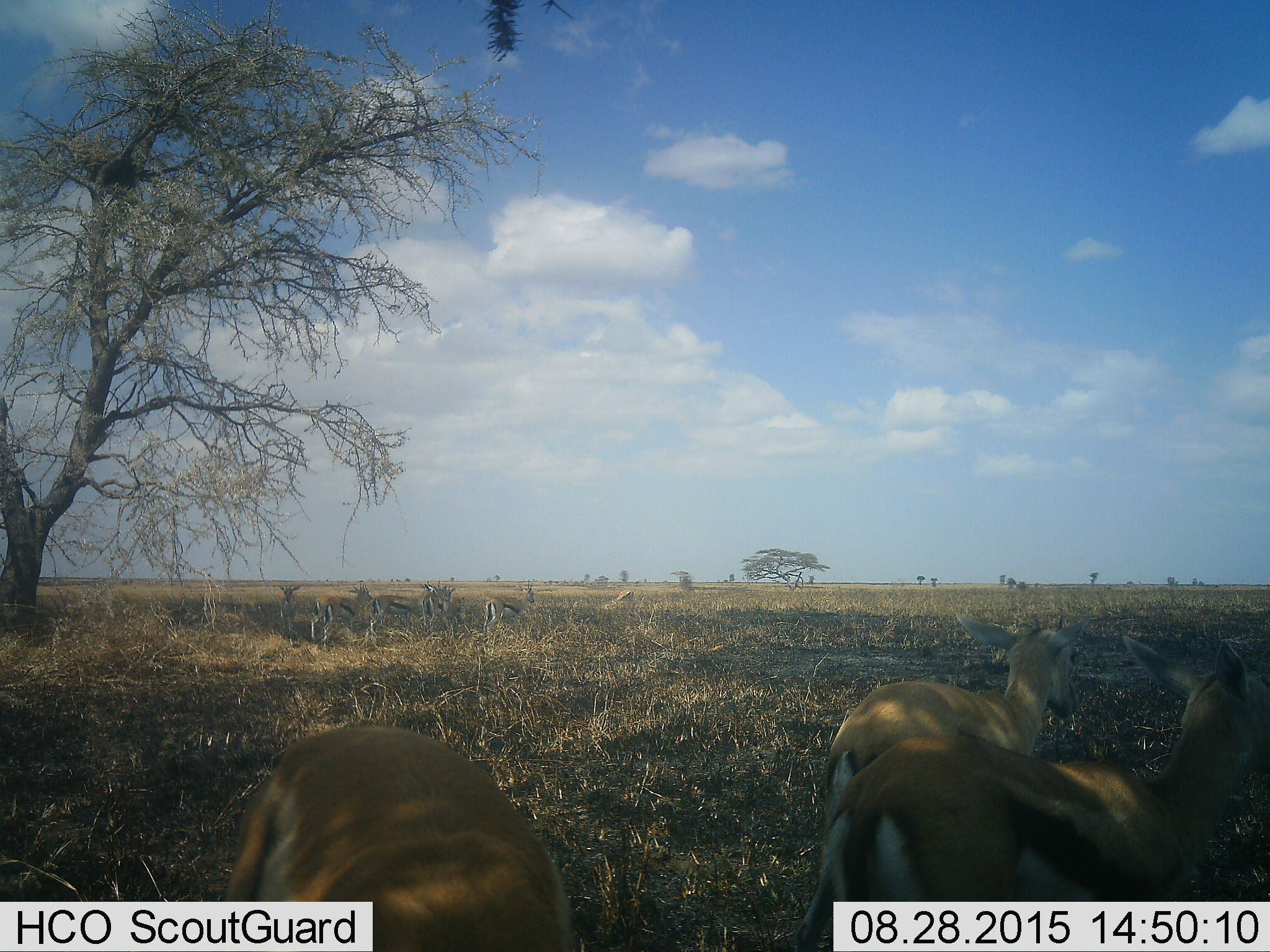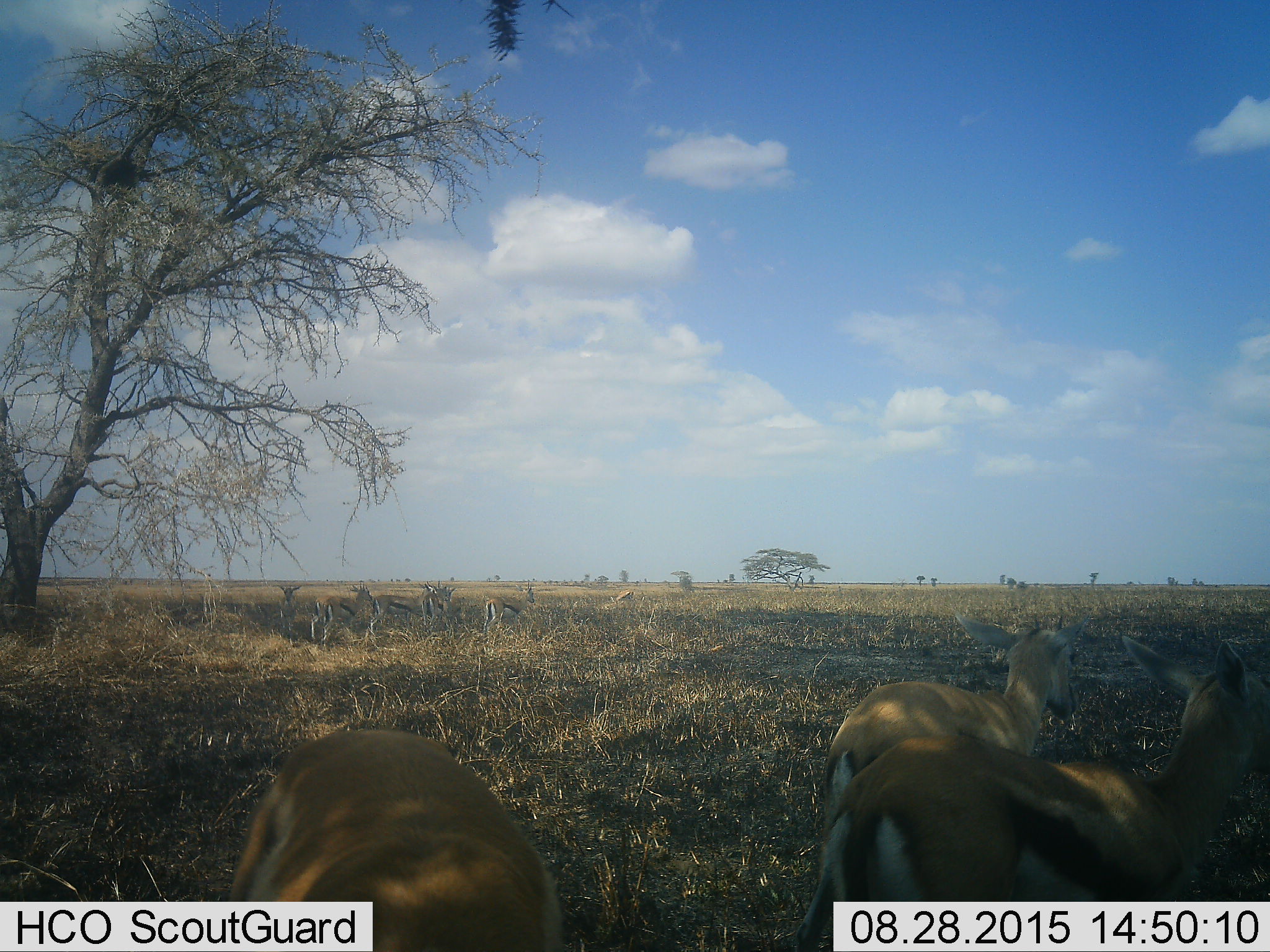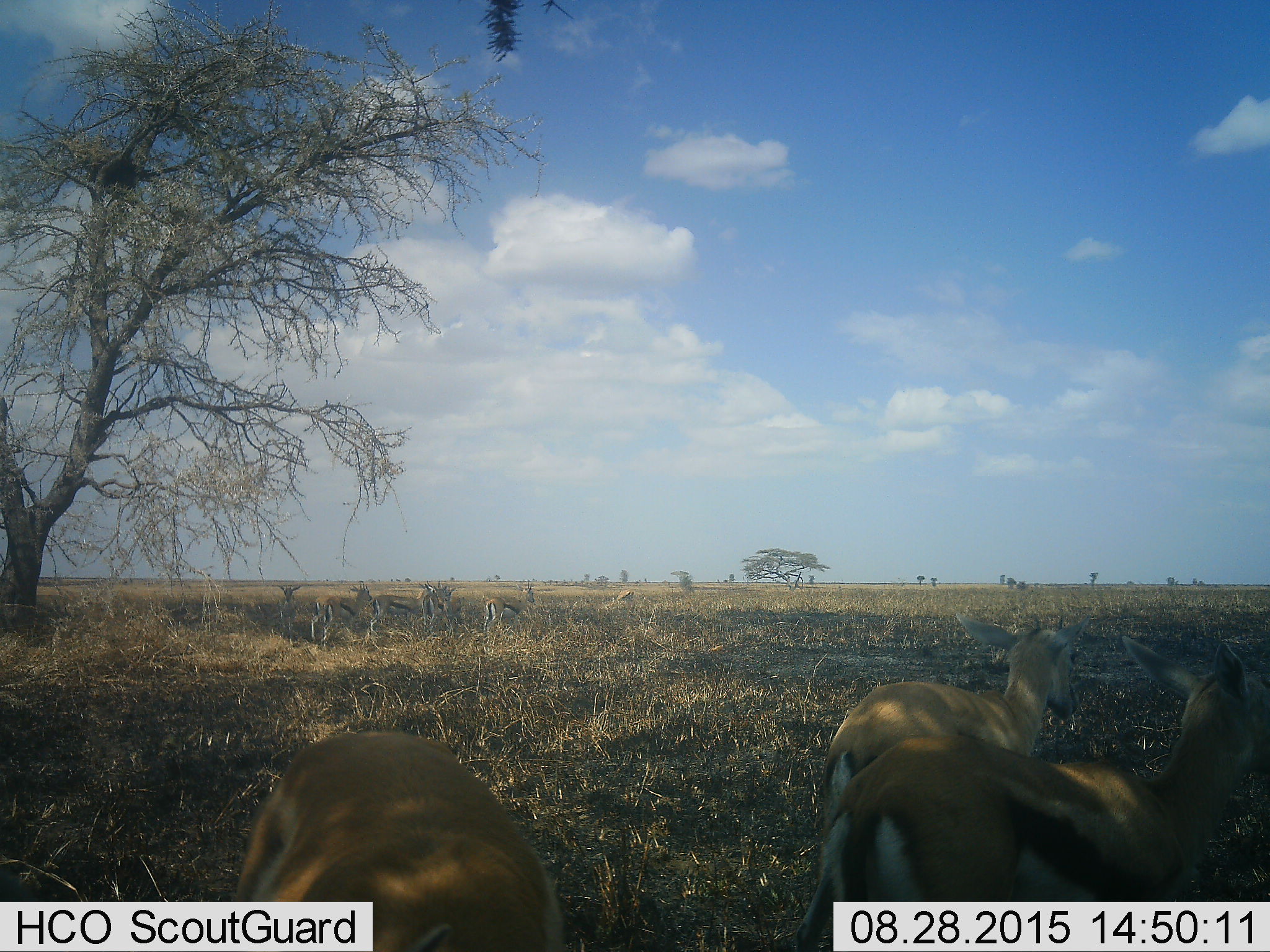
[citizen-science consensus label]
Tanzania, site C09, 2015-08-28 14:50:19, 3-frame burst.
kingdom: Animalia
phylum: Chordata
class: Mammalia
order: Artiodactyla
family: Bovidae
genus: Eudorcas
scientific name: Eudorcas thomsonii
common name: thomson's gazelle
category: gazellethomsons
Gazellethomsons (thomson's gazelle) (Eudorcas thomsonii), count 9. Behavior (volunteer vote fractions): standing 94%, resting 19%, moving 19%, interacting 6%. Young present (vote fraction): 25%. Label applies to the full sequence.